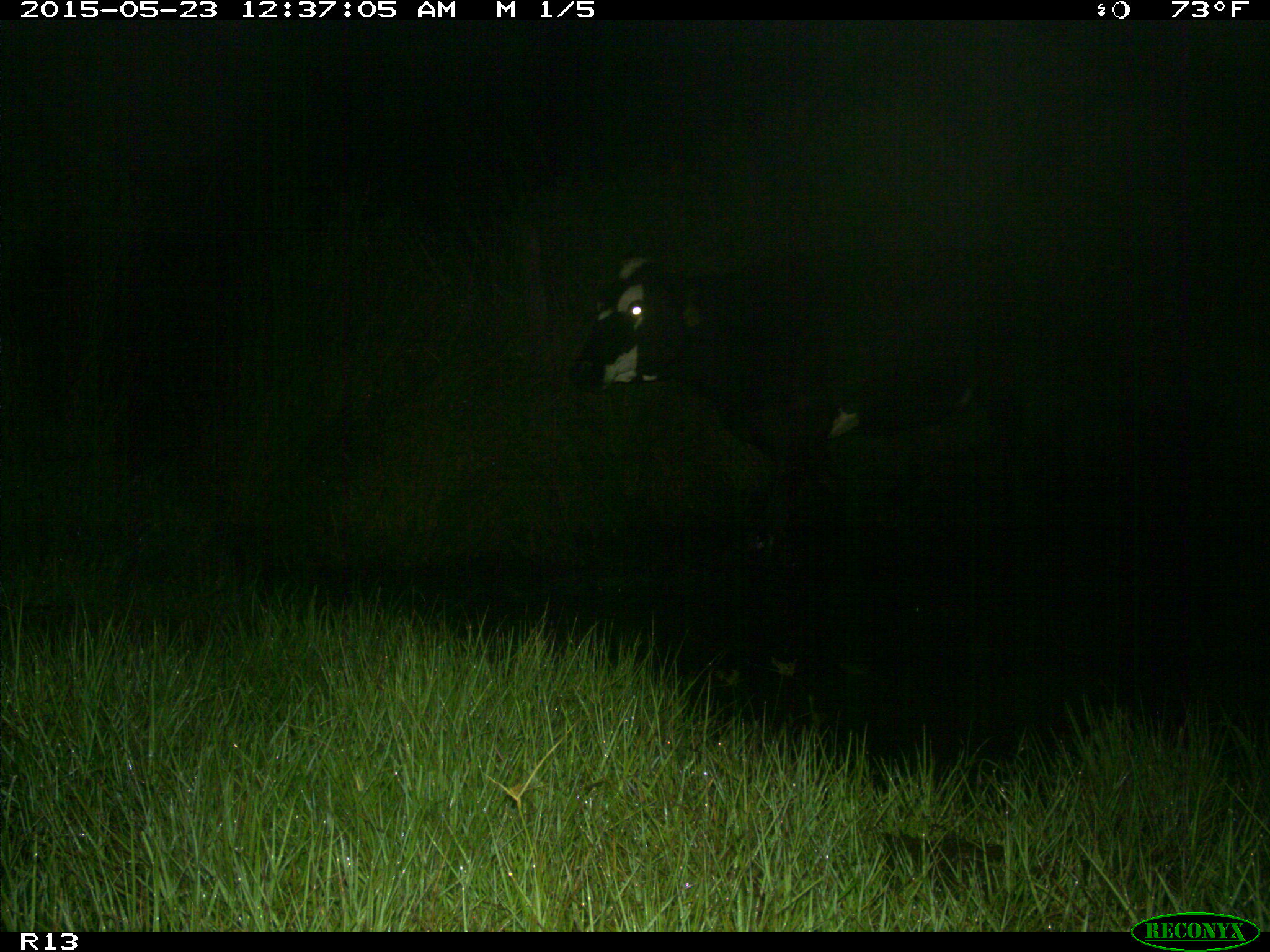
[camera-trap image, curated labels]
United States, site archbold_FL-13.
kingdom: Animalia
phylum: Chordata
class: Mammalia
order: Artiodactyla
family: Bovidae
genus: Bos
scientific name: Bos taurus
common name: domestic cow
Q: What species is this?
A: Bos taurus (domestic cow).